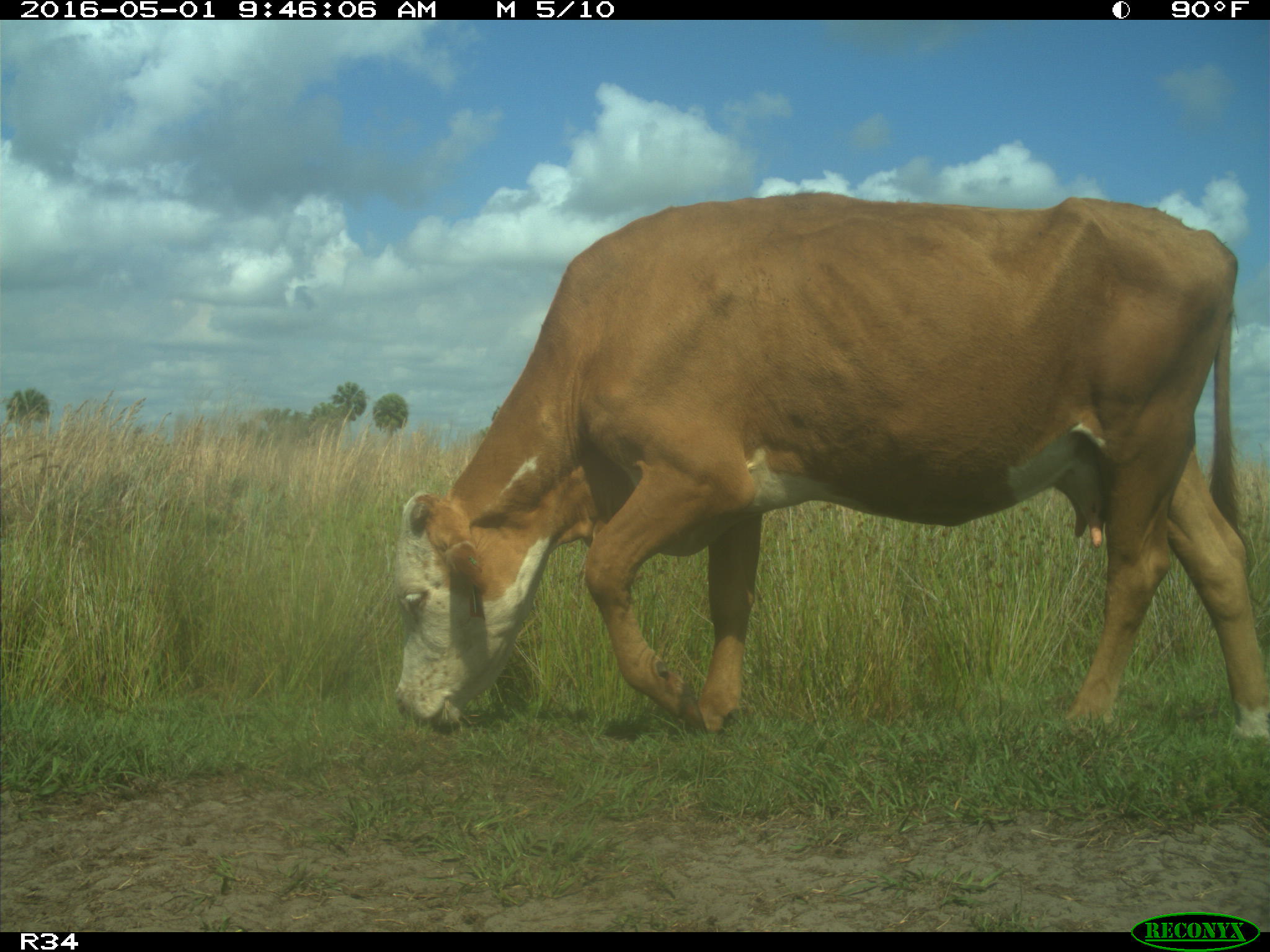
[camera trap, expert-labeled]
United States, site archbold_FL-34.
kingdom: Animalia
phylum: Chordata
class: Mammalia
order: Artiodactyla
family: Bovidae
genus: Bos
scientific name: Bos taurus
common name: domestic cow